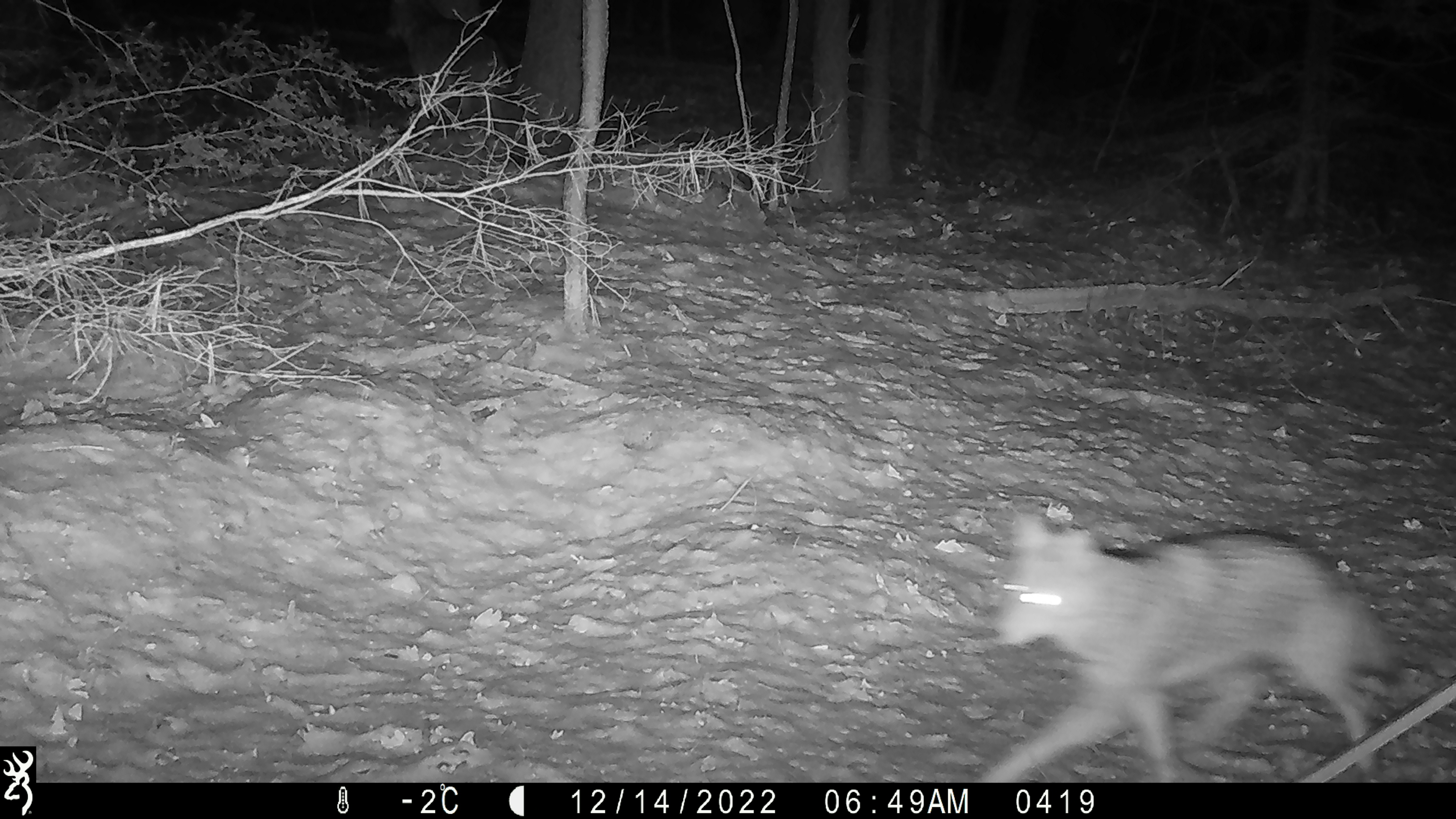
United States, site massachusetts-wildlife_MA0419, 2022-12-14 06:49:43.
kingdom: Animalia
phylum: Chordata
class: Mammalia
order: Carnivora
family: Canidae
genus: Canis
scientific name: Canis latrans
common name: coyote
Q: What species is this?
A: Coyote (Canis latrans).